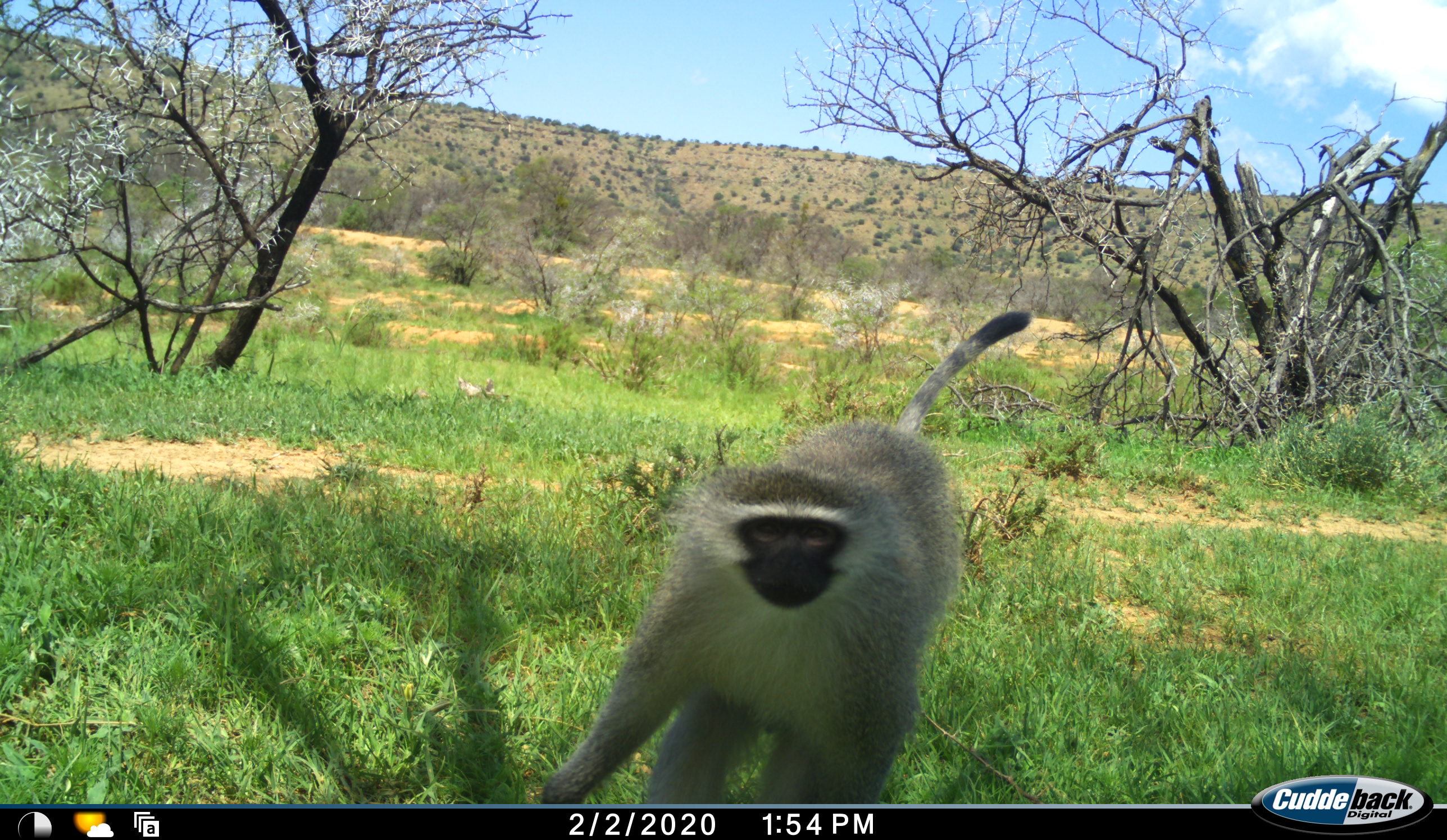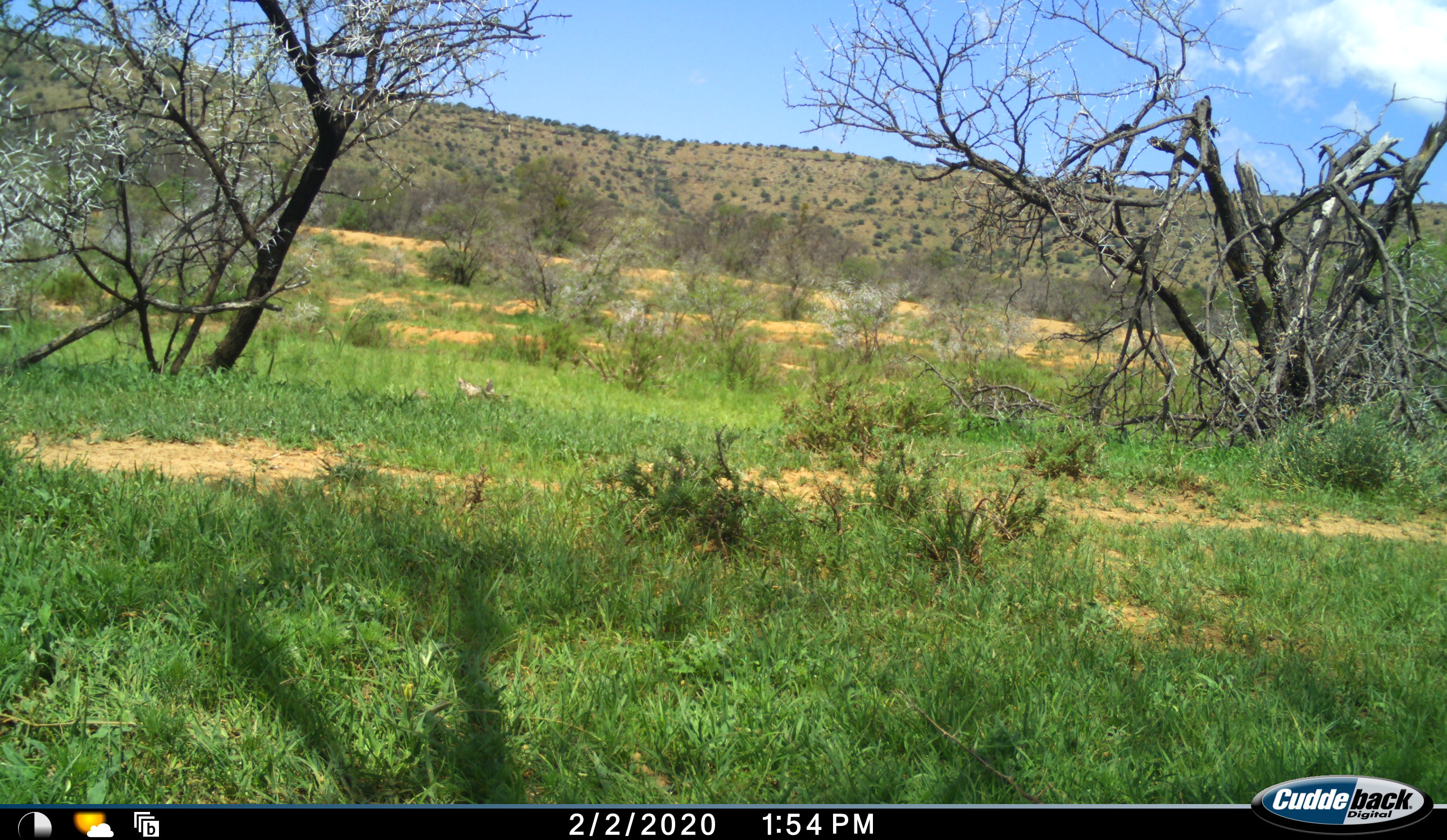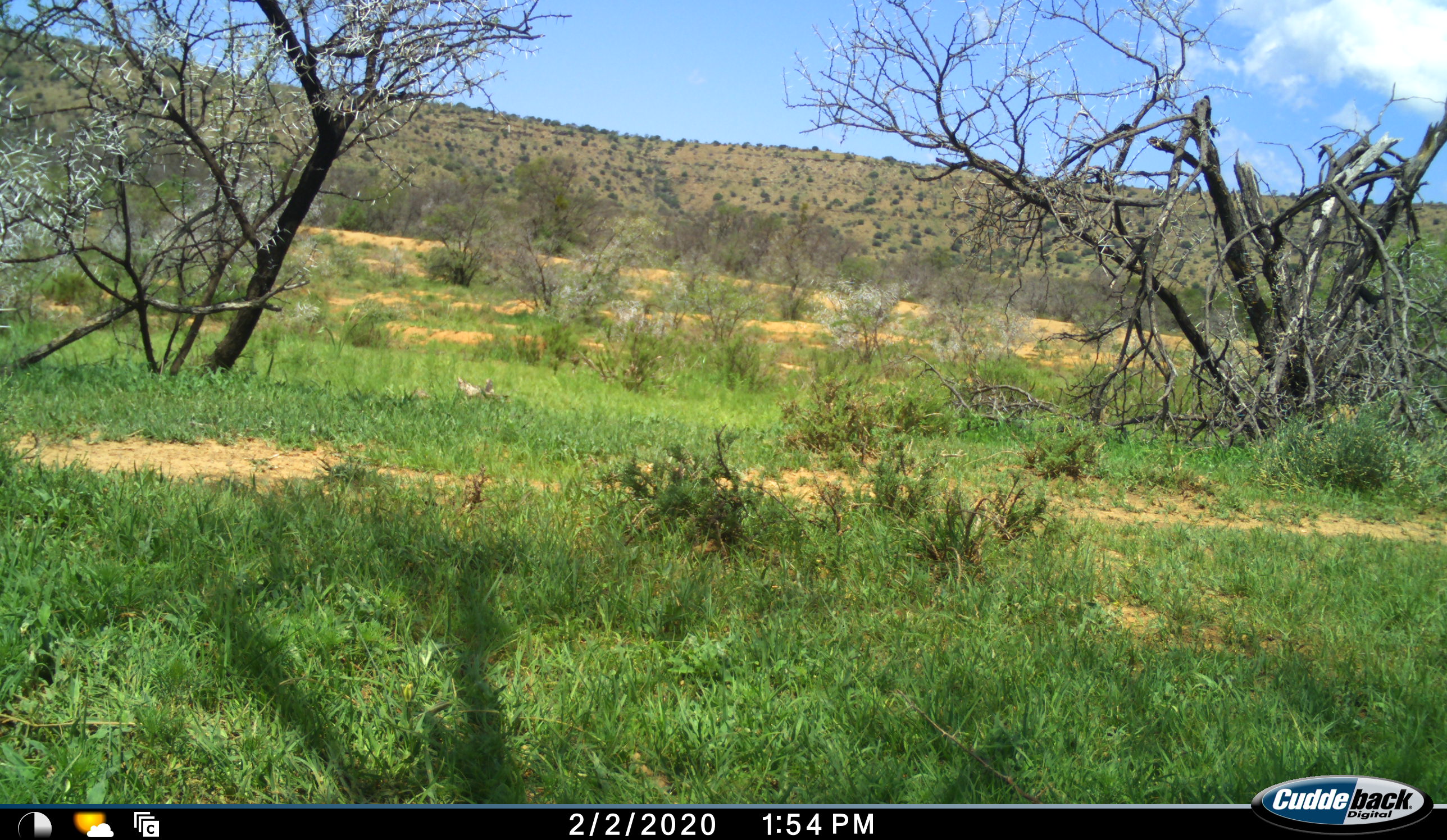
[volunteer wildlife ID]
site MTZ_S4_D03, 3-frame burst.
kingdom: Animalia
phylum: Chordata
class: Mammalia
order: Primates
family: Cercopithecidae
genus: Chlorocebus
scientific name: Chlorocebus pygerythrus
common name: vervet monkey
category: monkeyvervet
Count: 1.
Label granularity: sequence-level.